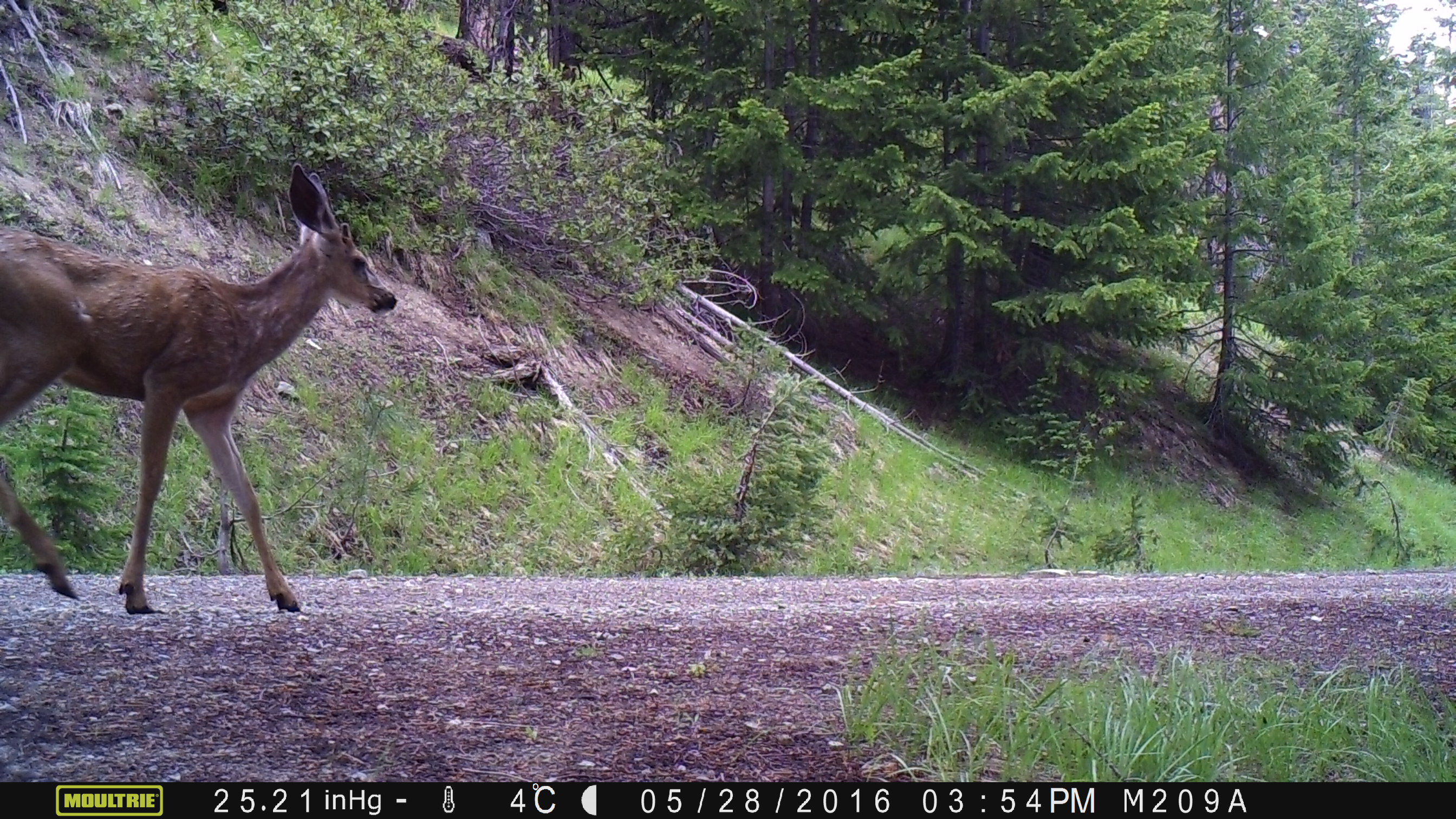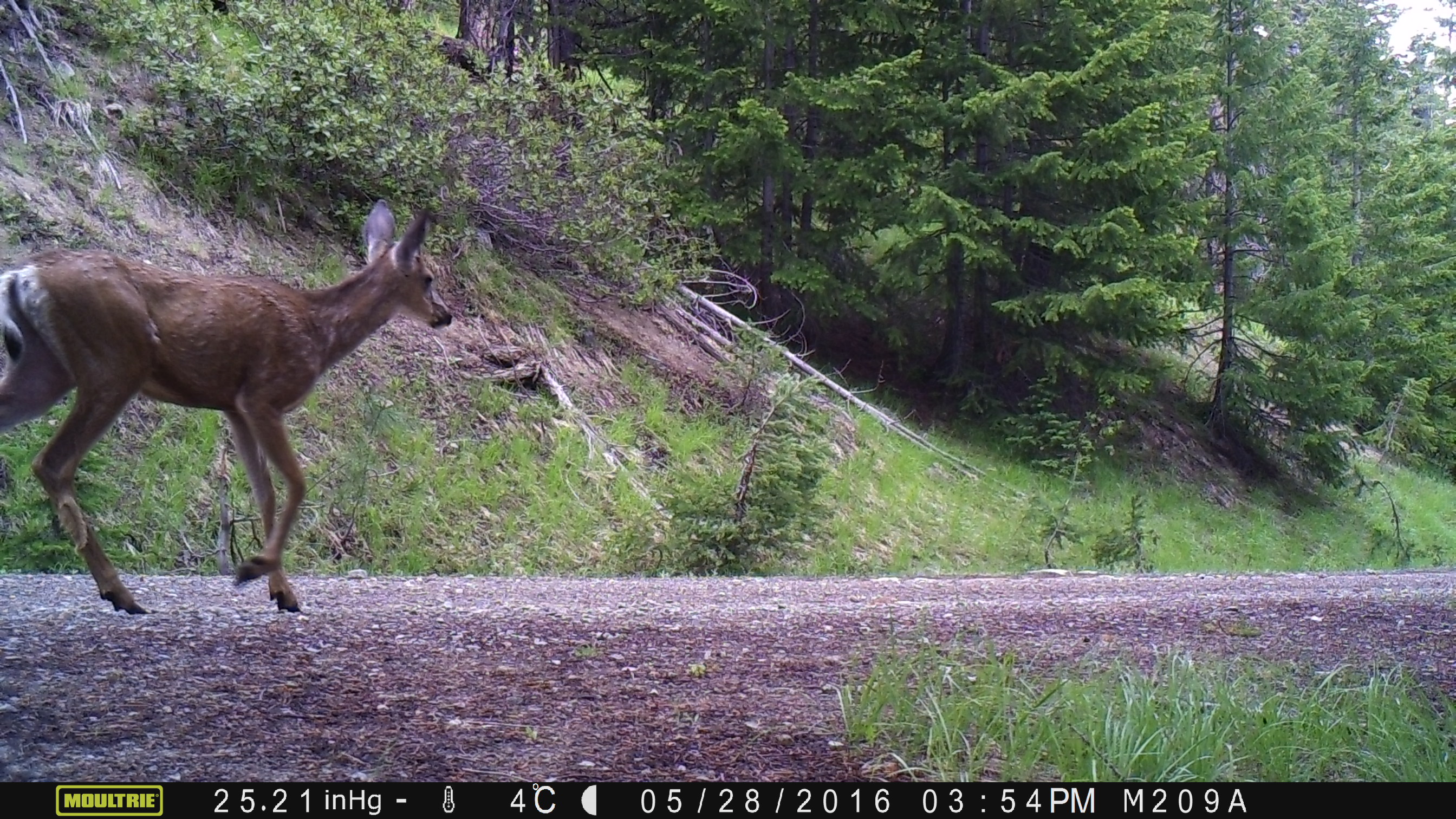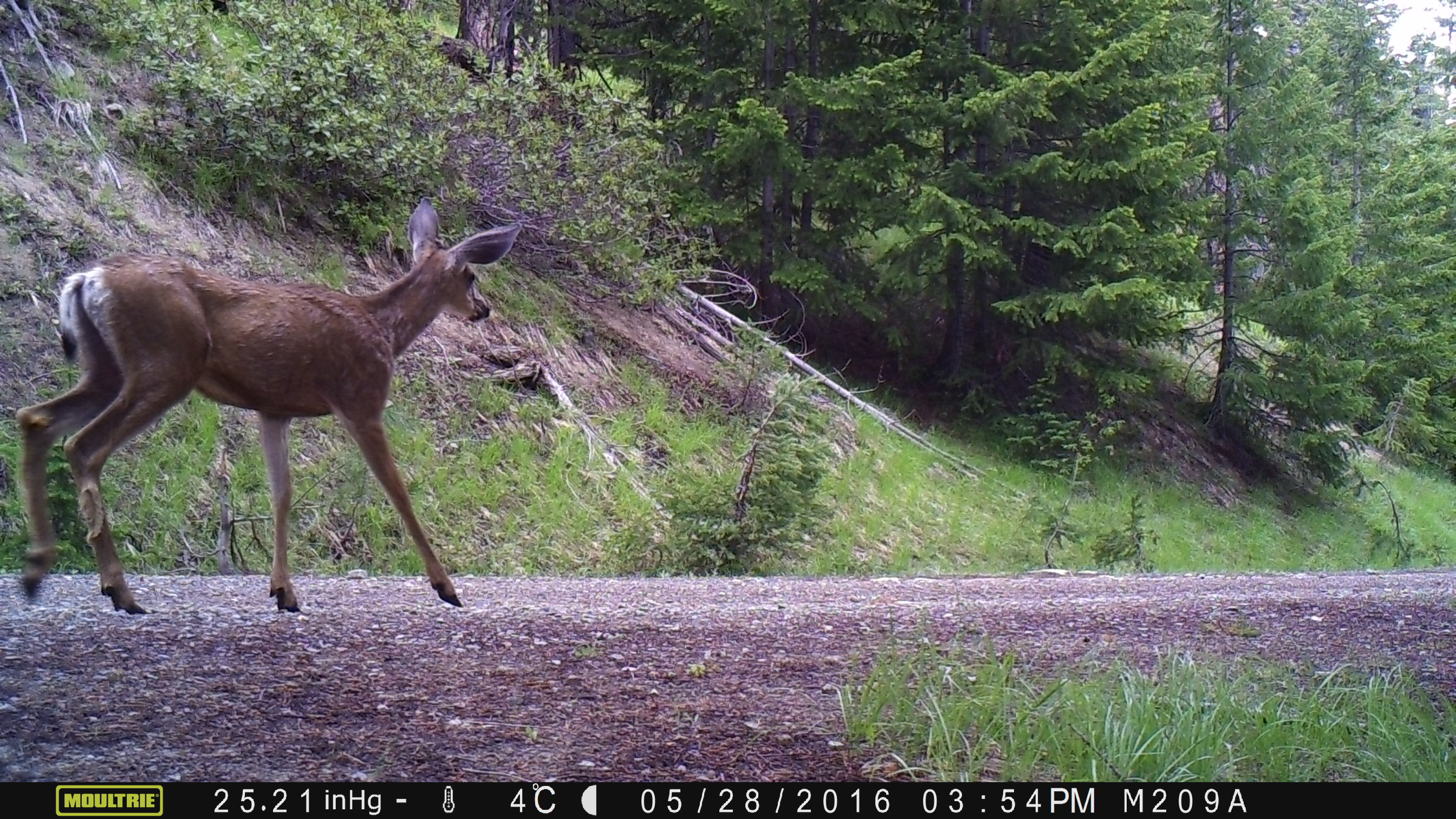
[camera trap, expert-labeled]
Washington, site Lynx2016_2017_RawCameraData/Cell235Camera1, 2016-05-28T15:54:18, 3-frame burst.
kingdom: Animalia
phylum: Chordata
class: Mammalia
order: Artiodactyla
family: Cervidae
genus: Odocoileus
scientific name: Odocoileus hemionus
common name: mule deer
Odocoileus hemionus (mule deer). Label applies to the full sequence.